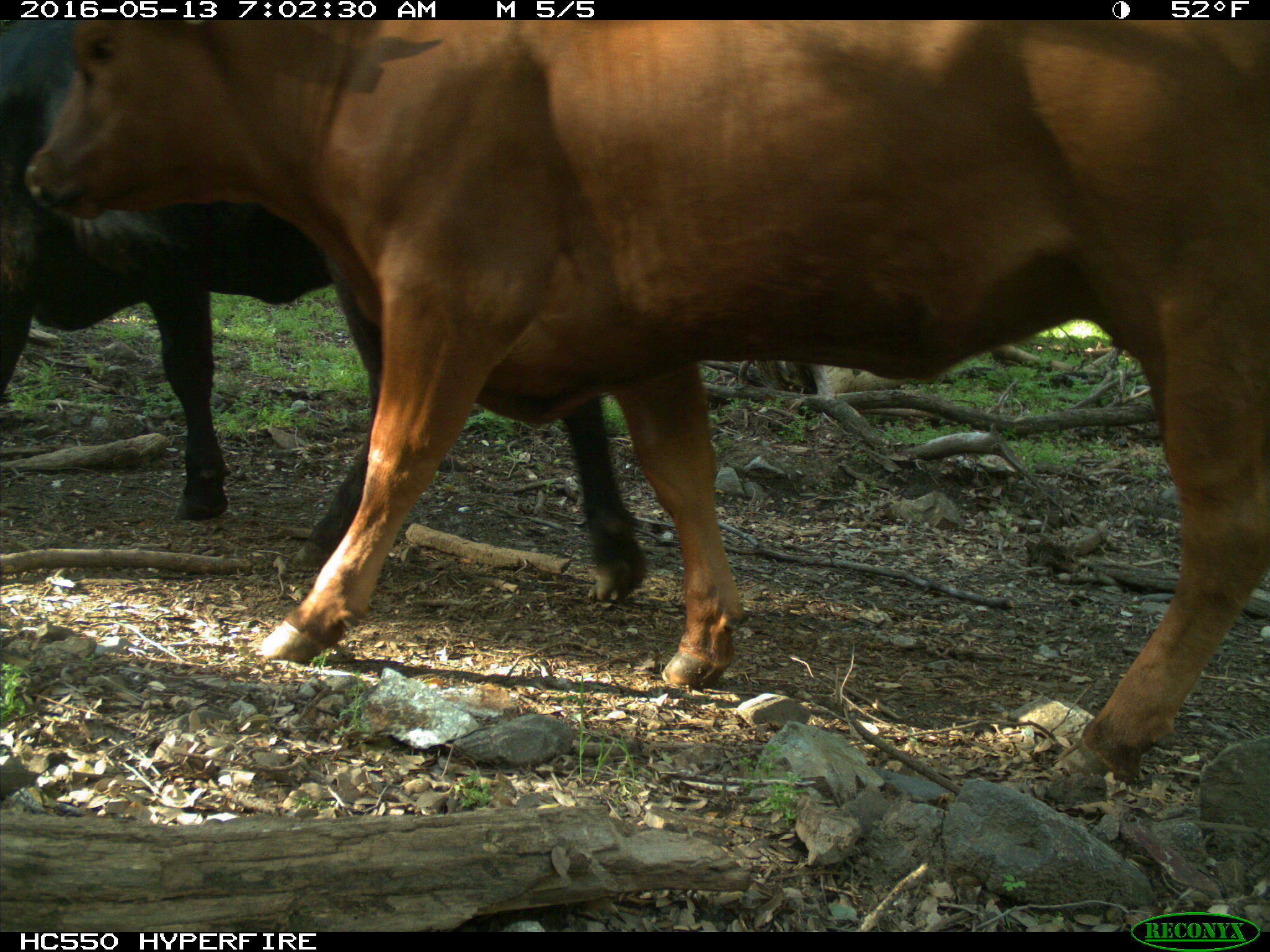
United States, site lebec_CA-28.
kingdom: Animalia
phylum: Chordata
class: Mammalia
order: Artiodactyla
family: Bovidae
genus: Bos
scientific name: Bos taurus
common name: domestic cow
Bos taurus (domestic cow).